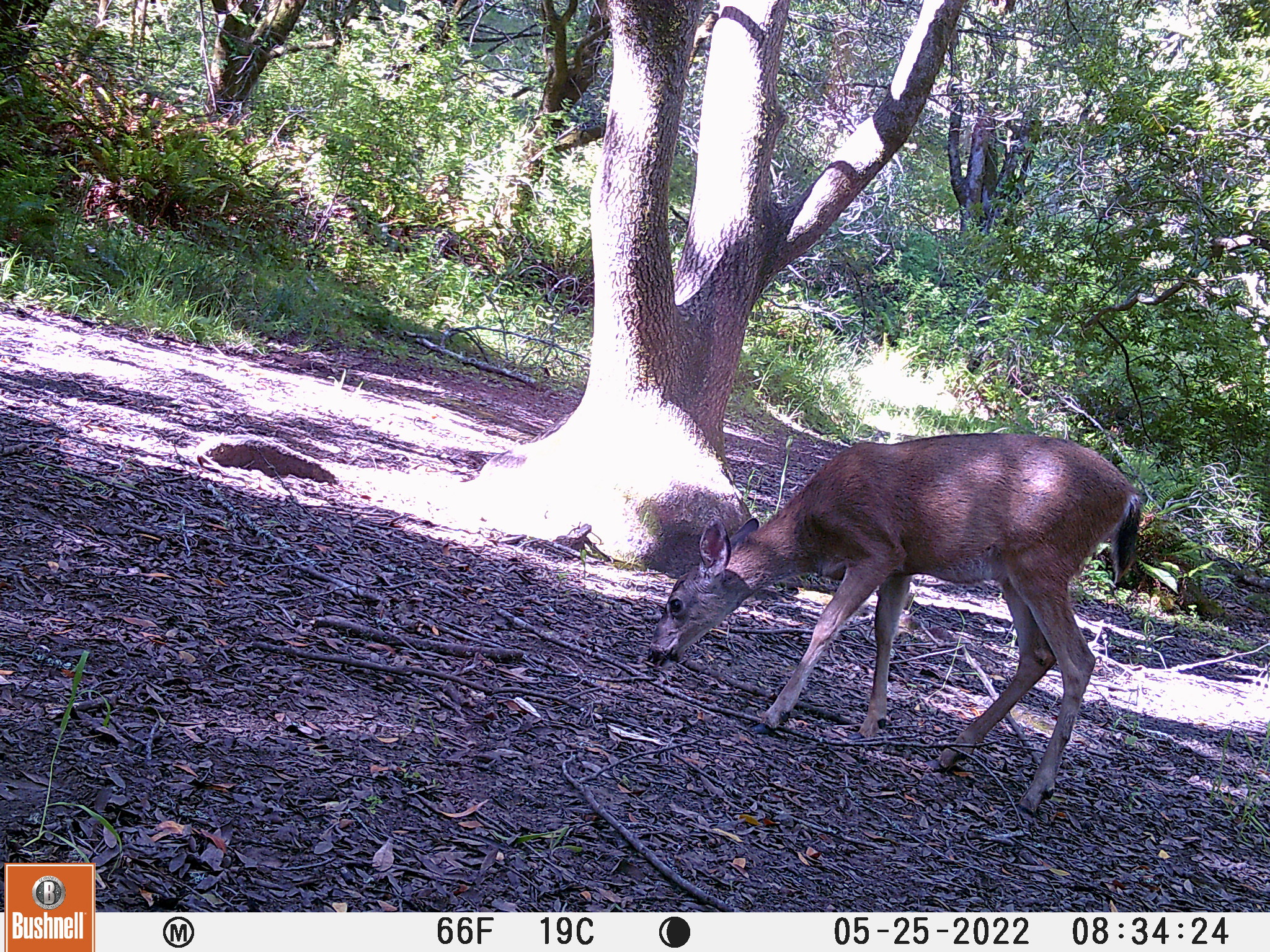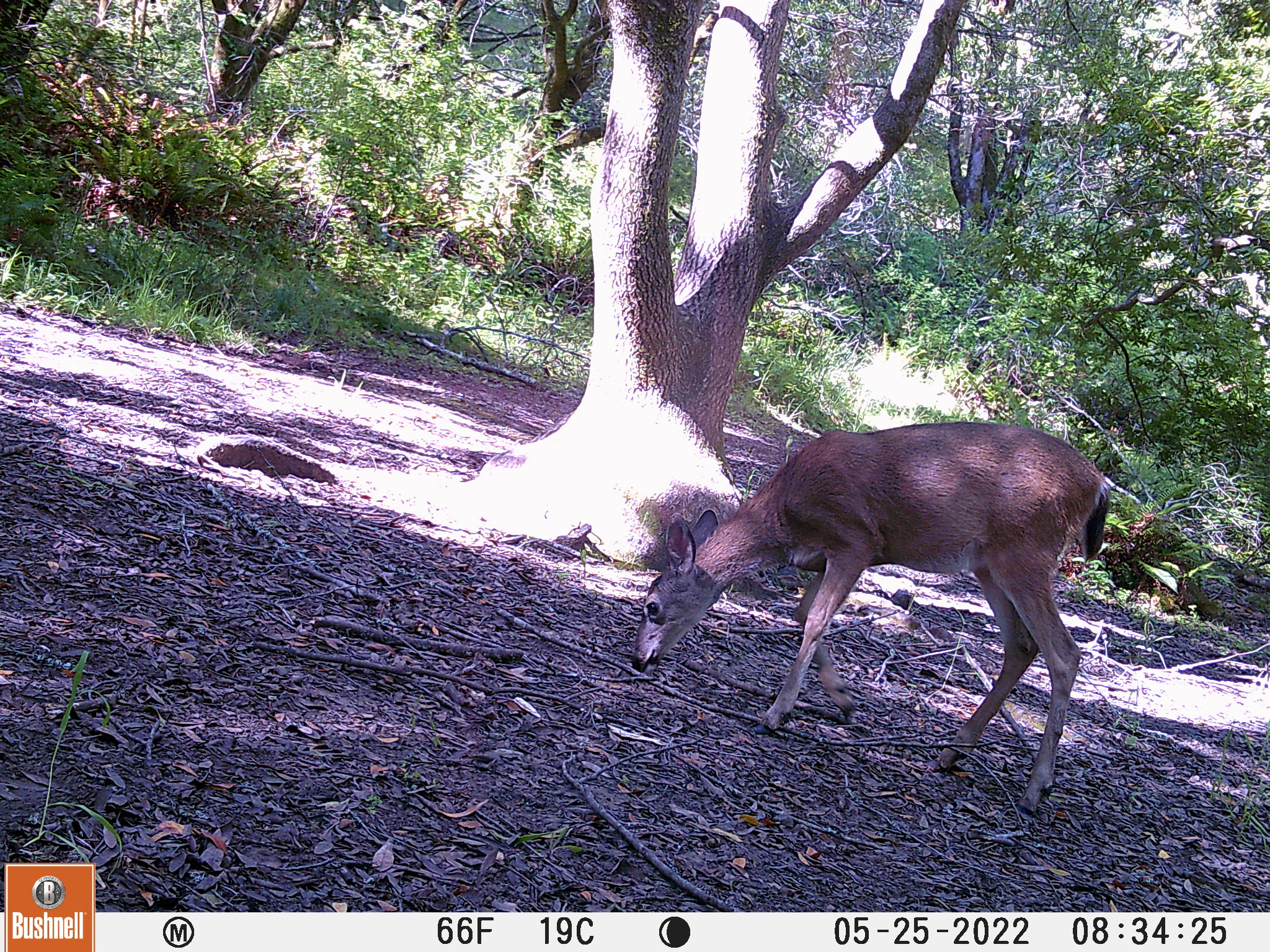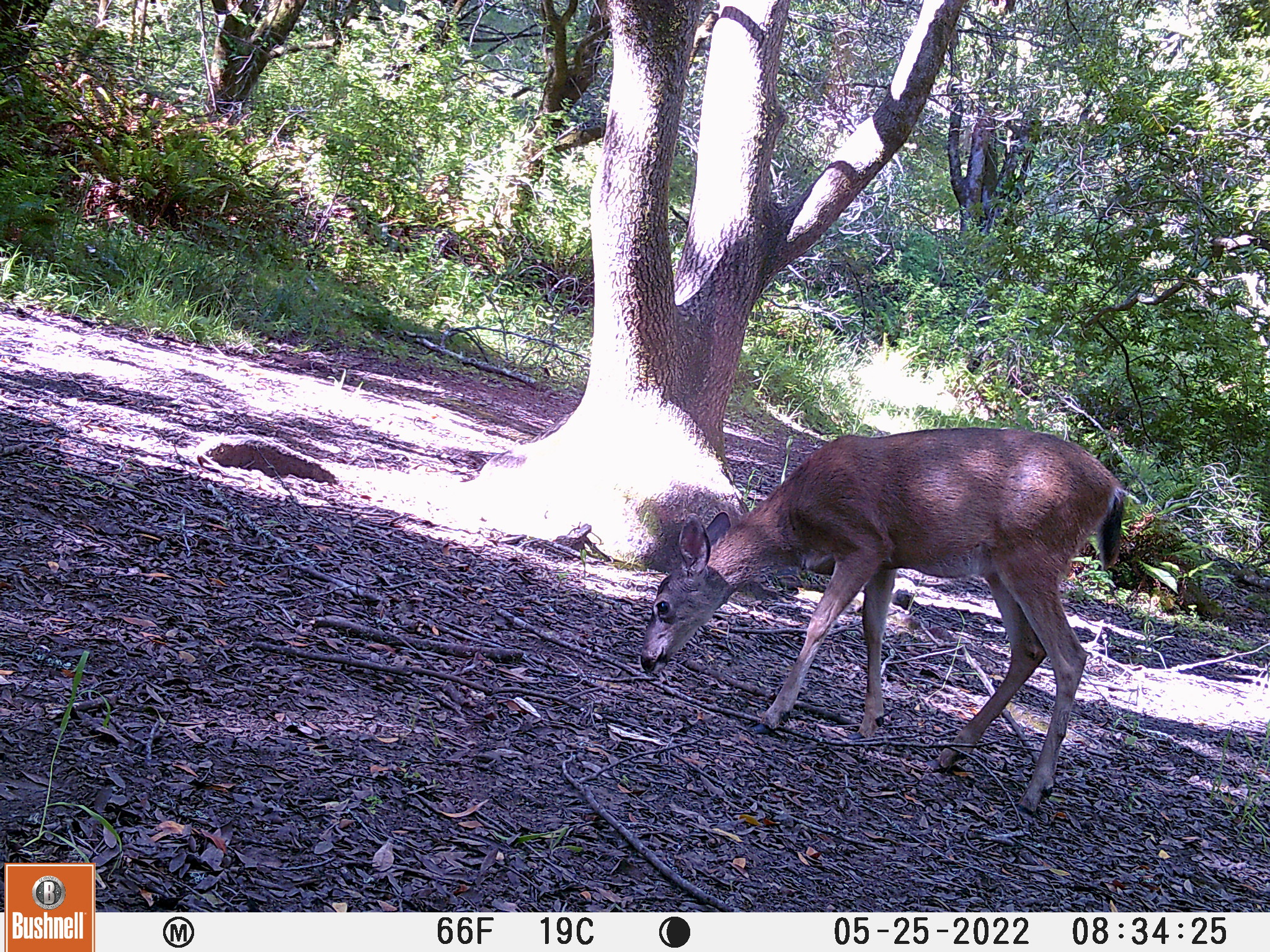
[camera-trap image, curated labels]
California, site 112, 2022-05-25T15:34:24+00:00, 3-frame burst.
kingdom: Animalia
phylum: Chordata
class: Mammalia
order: Artiodactyla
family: Cervidae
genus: Odocoileus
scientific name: Odocoileus hemionus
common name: mule deer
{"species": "mule deer (Odocoileus hemionus)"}